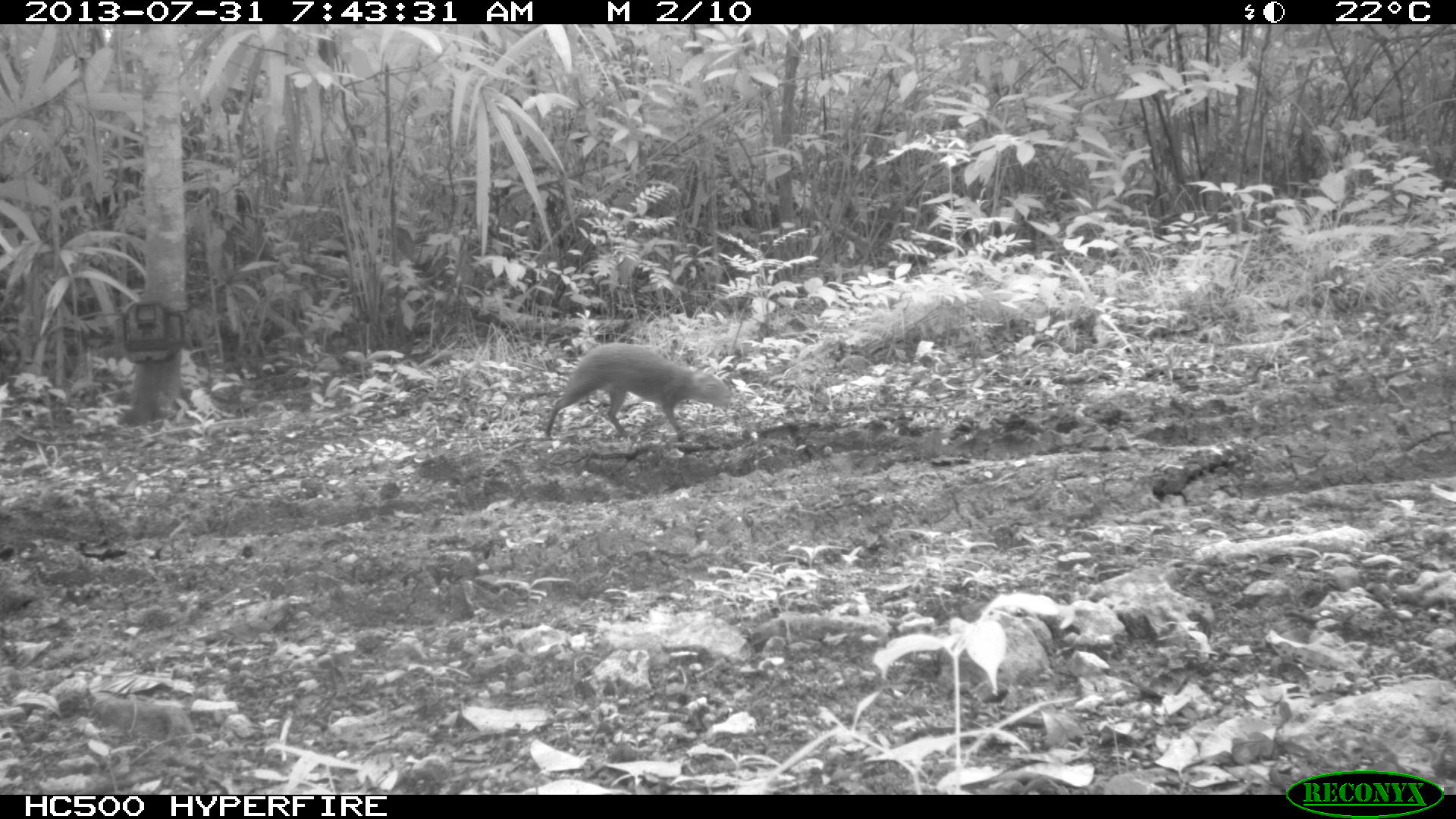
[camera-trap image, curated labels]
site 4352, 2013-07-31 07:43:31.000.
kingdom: Animalia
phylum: Chordata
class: Mammalia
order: Rodentia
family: Dasyproctidae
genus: Dasyprocta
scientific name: Dasyprocta punctata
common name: central american agouti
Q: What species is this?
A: Dasyprocta punctata (central american agouti).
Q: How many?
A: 1.